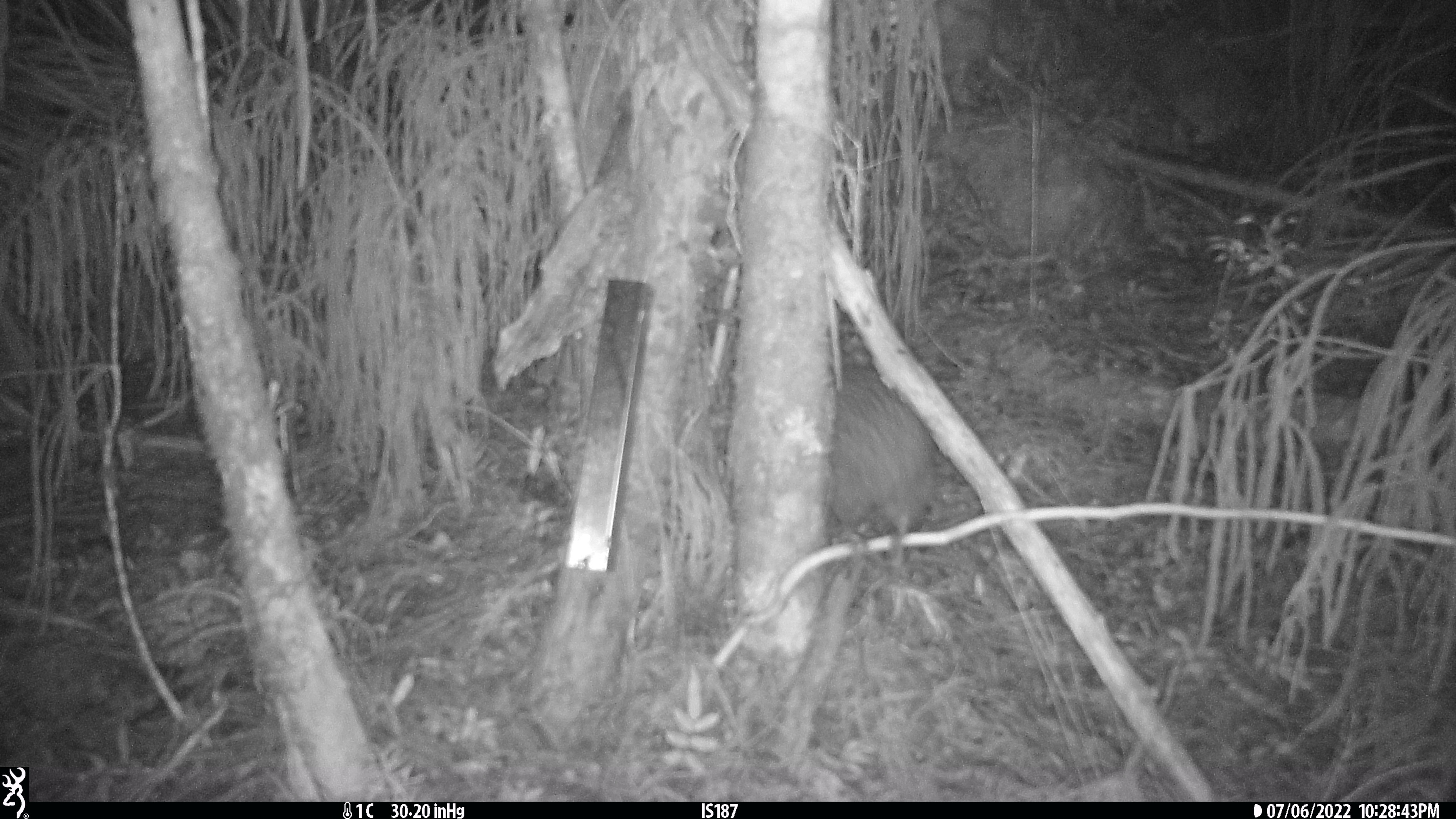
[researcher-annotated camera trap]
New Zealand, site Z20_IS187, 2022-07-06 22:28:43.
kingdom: Animalia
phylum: Chordata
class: Aves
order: Apterygiformes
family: Apterygidae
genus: Apteryx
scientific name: Apteryx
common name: kiwi